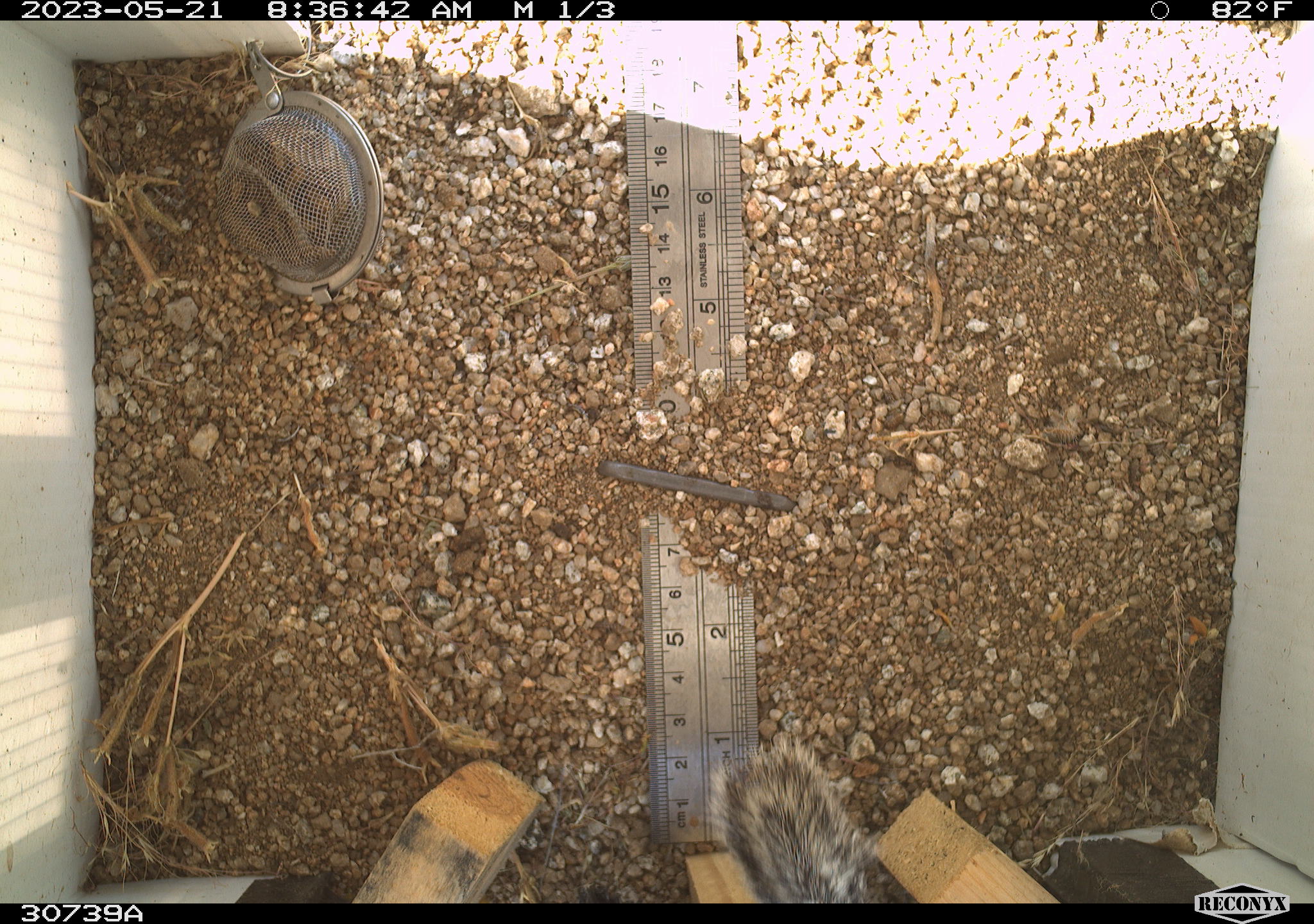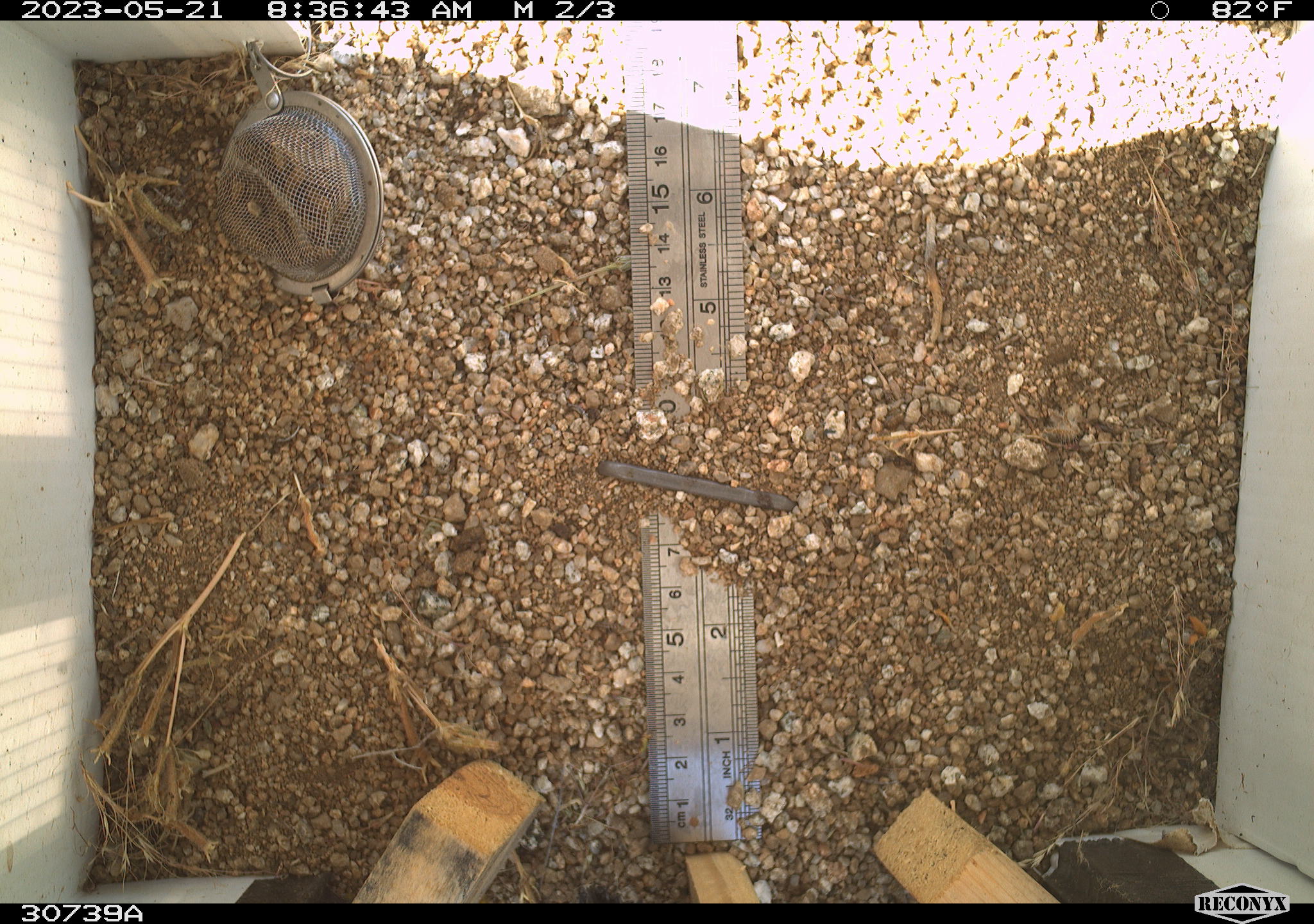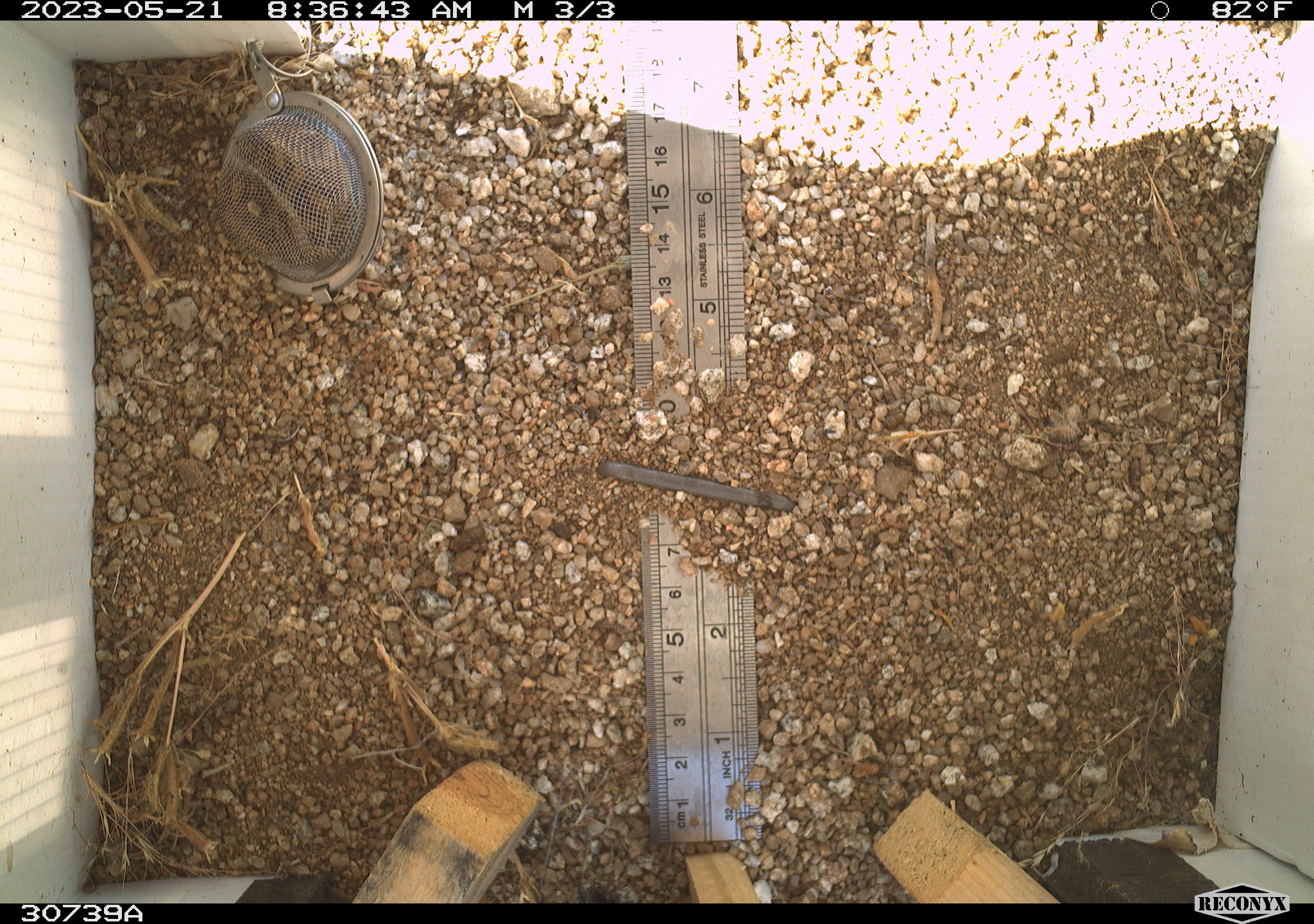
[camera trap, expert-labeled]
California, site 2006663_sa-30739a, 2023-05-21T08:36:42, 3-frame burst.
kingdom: Animalia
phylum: Chordata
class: Mammalia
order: Rodentia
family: Sciuridae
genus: Ammospermophilus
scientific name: Ammospermophilus leucurus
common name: white-tailed antelope squirrel